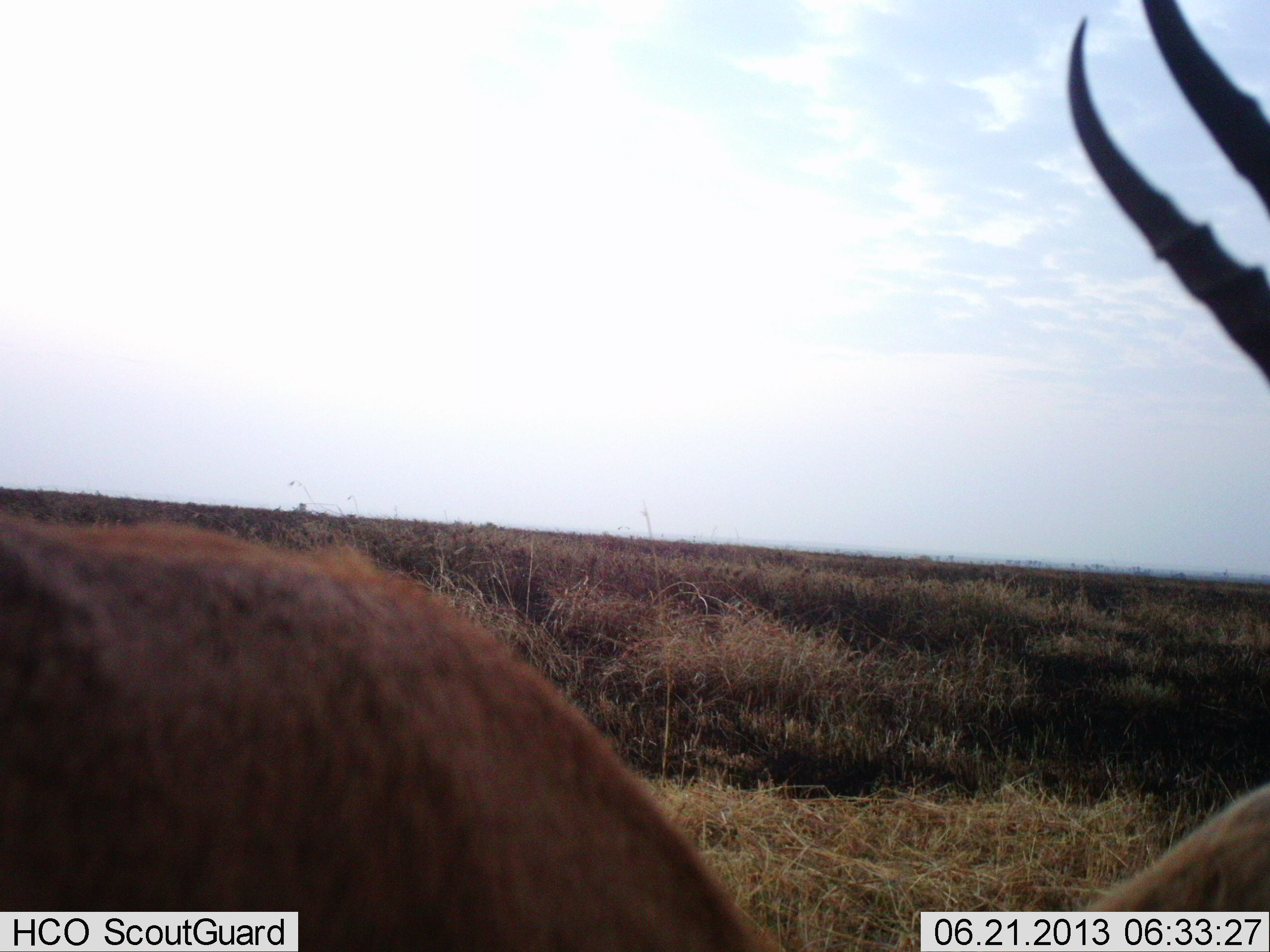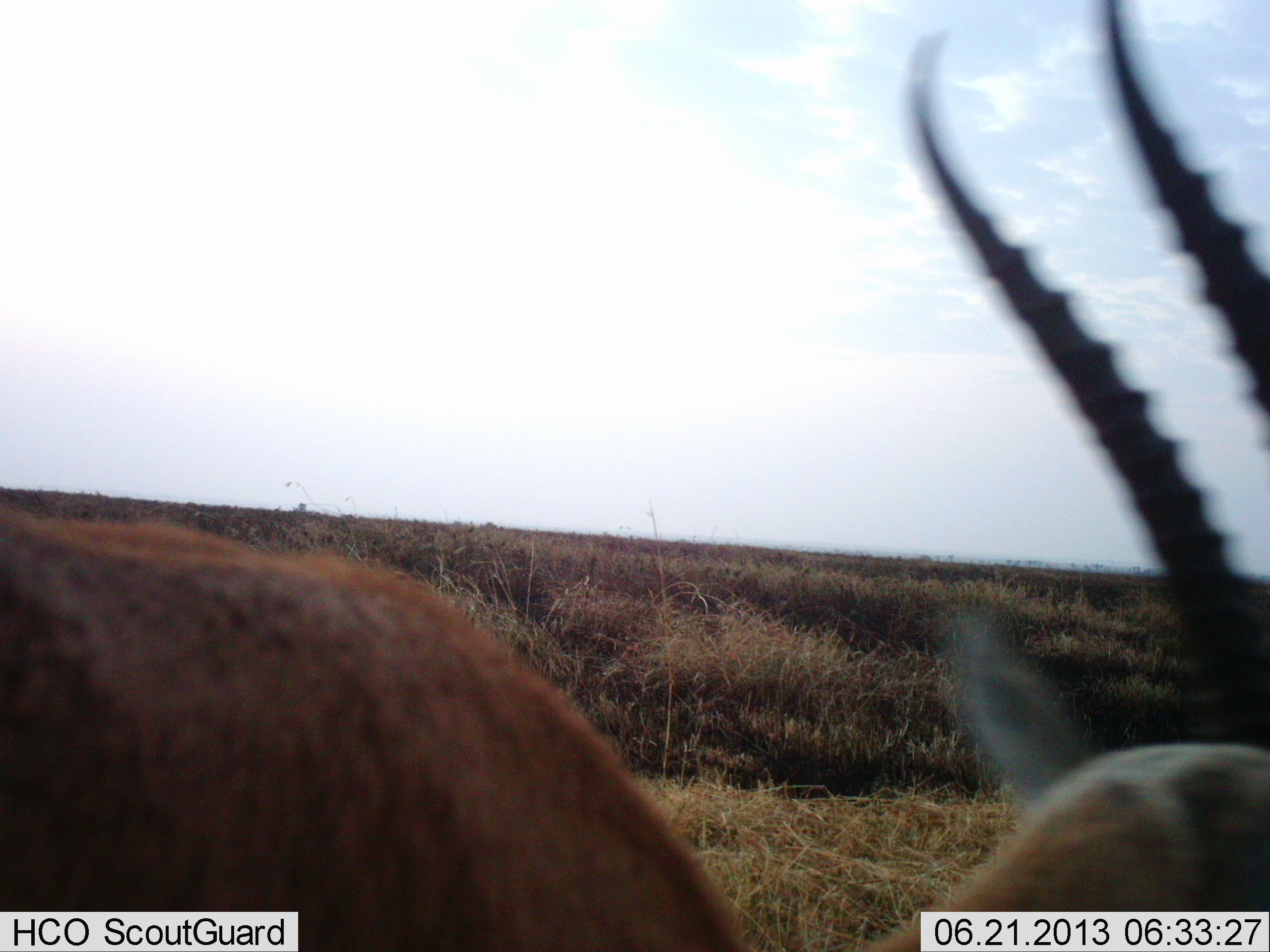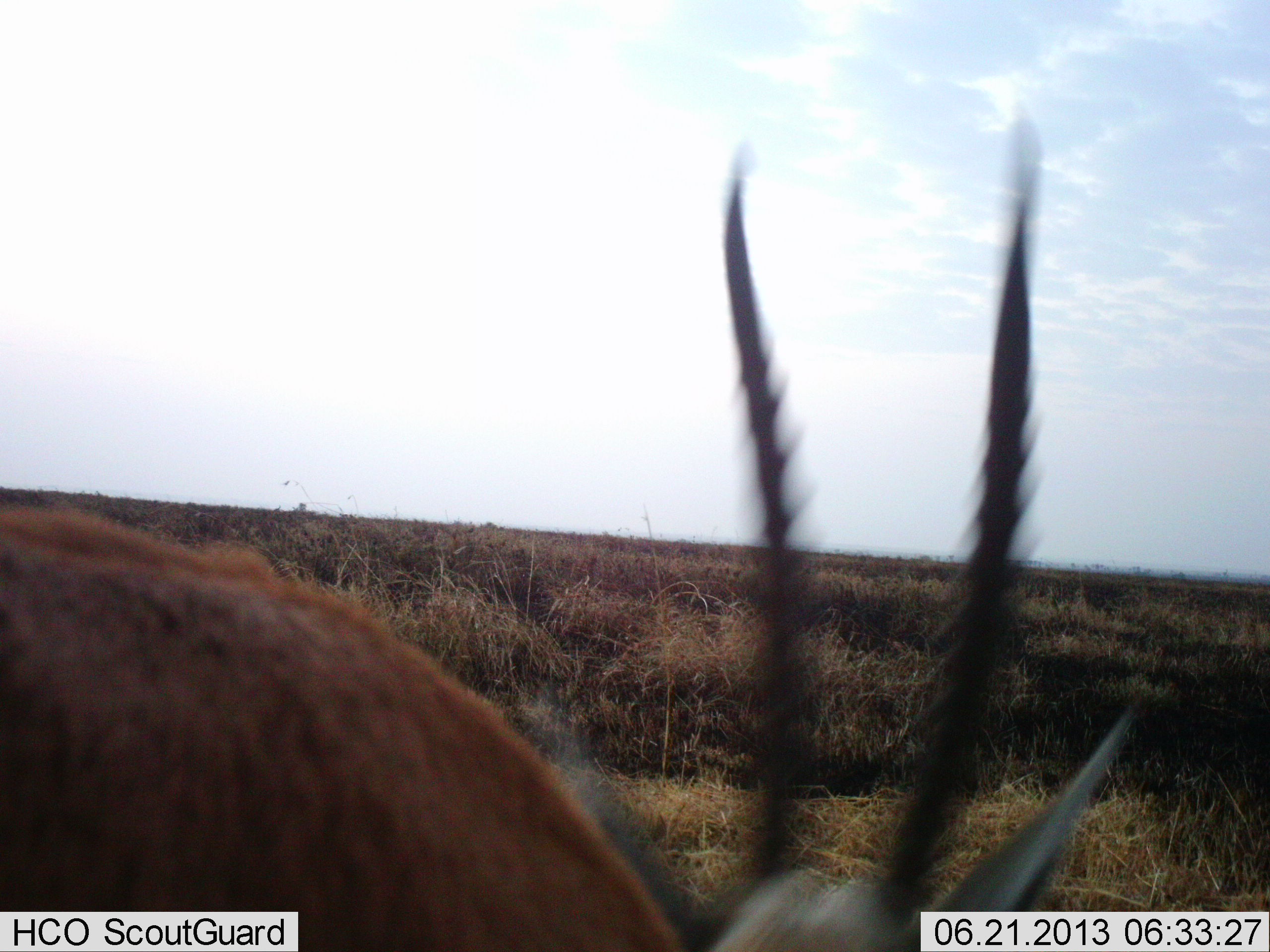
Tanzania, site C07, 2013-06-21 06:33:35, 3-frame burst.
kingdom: Animalia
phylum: Chordata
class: Mammalia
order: Artiodactyla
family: Bovidae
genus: Nanger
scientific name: Nanger granti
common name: grant's gazelle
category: gazellegrants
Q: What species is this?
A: Gazellegrants (grant's gazelle) (Nanger granti).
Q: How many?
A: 1.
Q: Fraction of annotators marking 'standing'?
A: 80%.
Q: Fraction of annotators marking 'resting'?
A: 0%.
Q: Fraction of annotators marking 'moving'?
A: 10%.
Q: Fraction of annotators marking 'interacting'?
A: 0%.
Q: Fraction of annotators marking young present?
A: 0%.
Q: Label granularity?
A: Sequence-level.